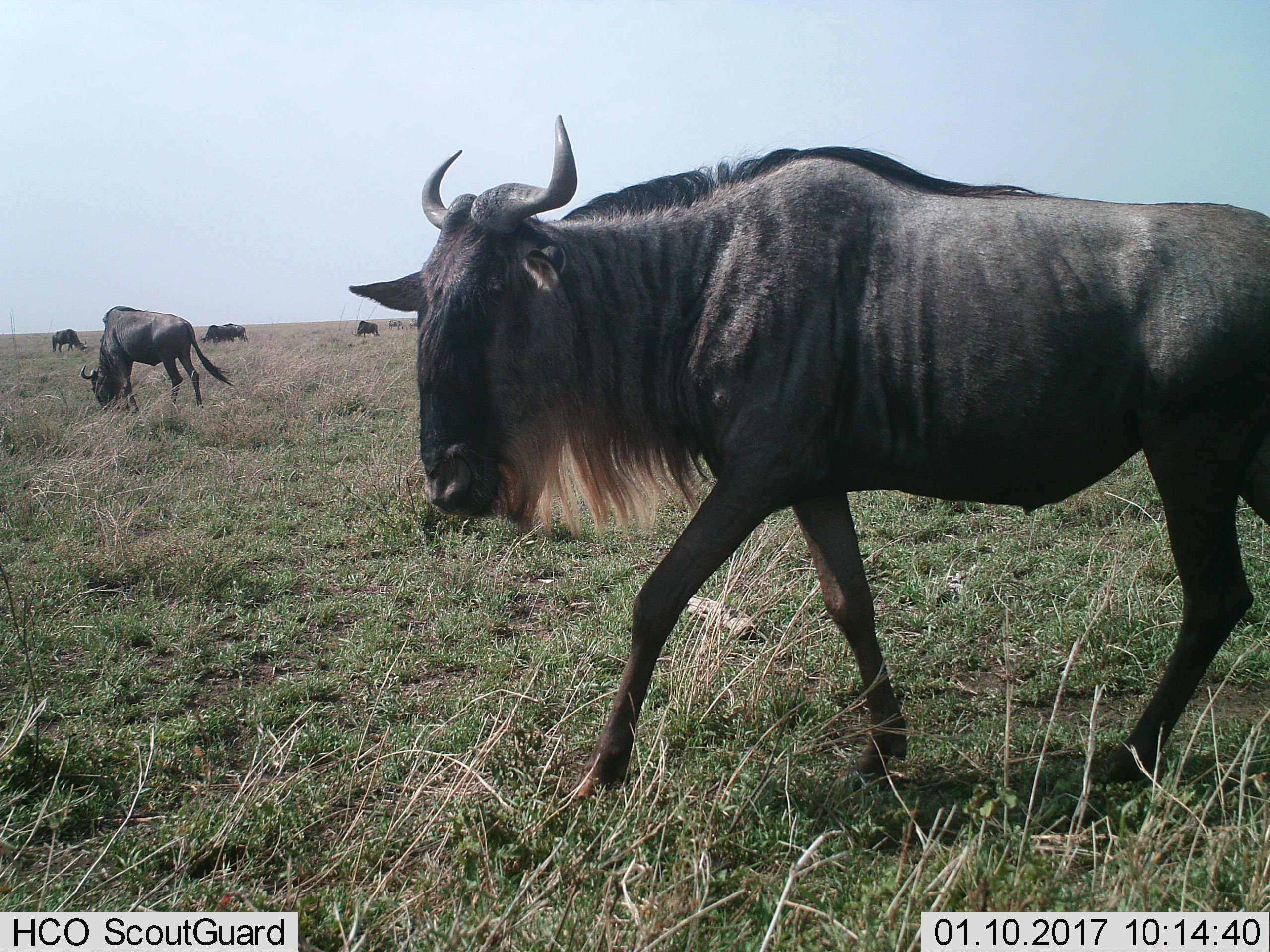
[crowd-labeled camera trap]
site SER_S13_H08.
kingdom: Animalia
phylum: Chordata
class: Mammalia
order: Artiodactyla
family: Bovidae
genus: Connochaetes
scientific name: Connochaetes taurinus taurinus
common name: blue wildebeest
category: wildebeestblue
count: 6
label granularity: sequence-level